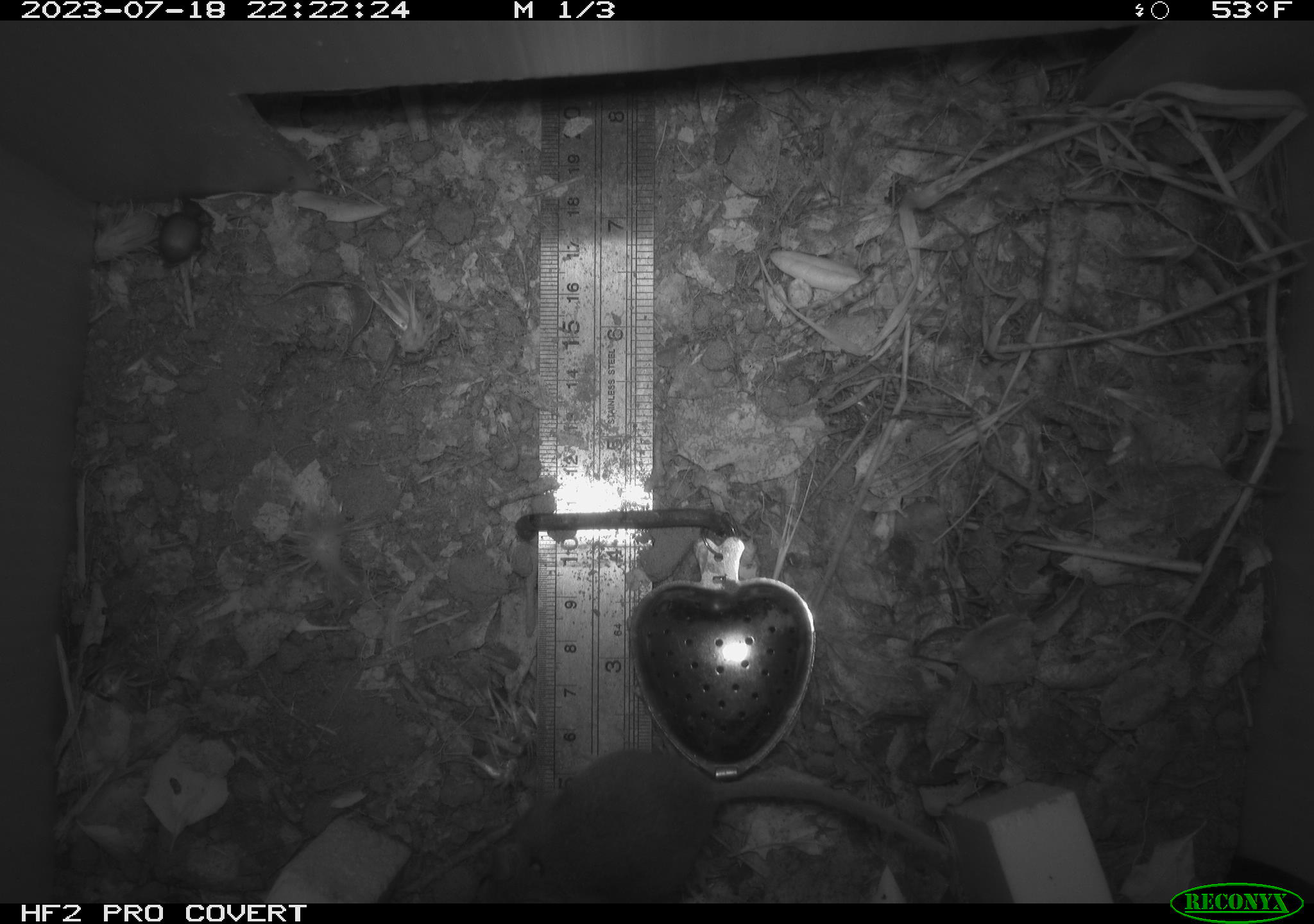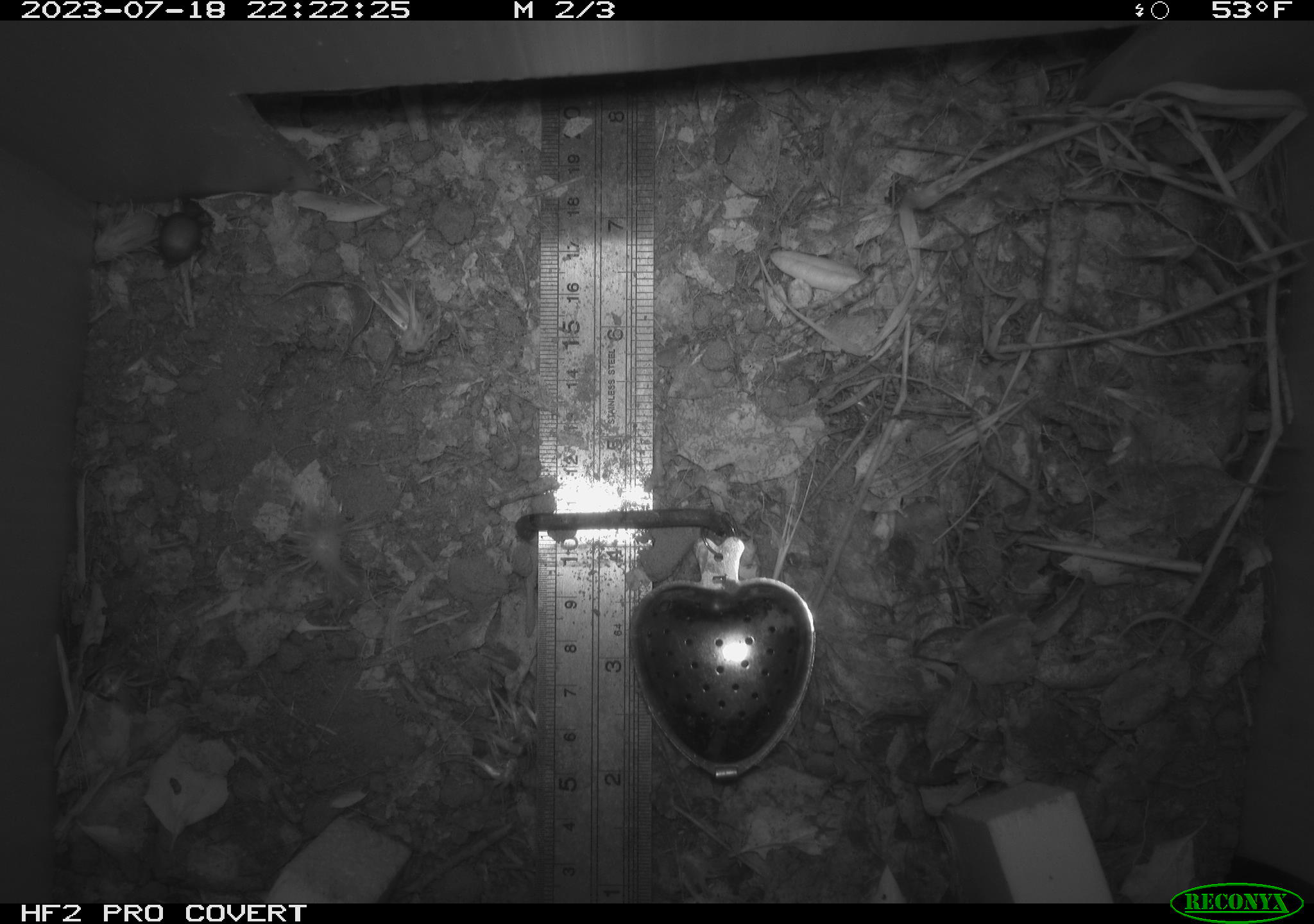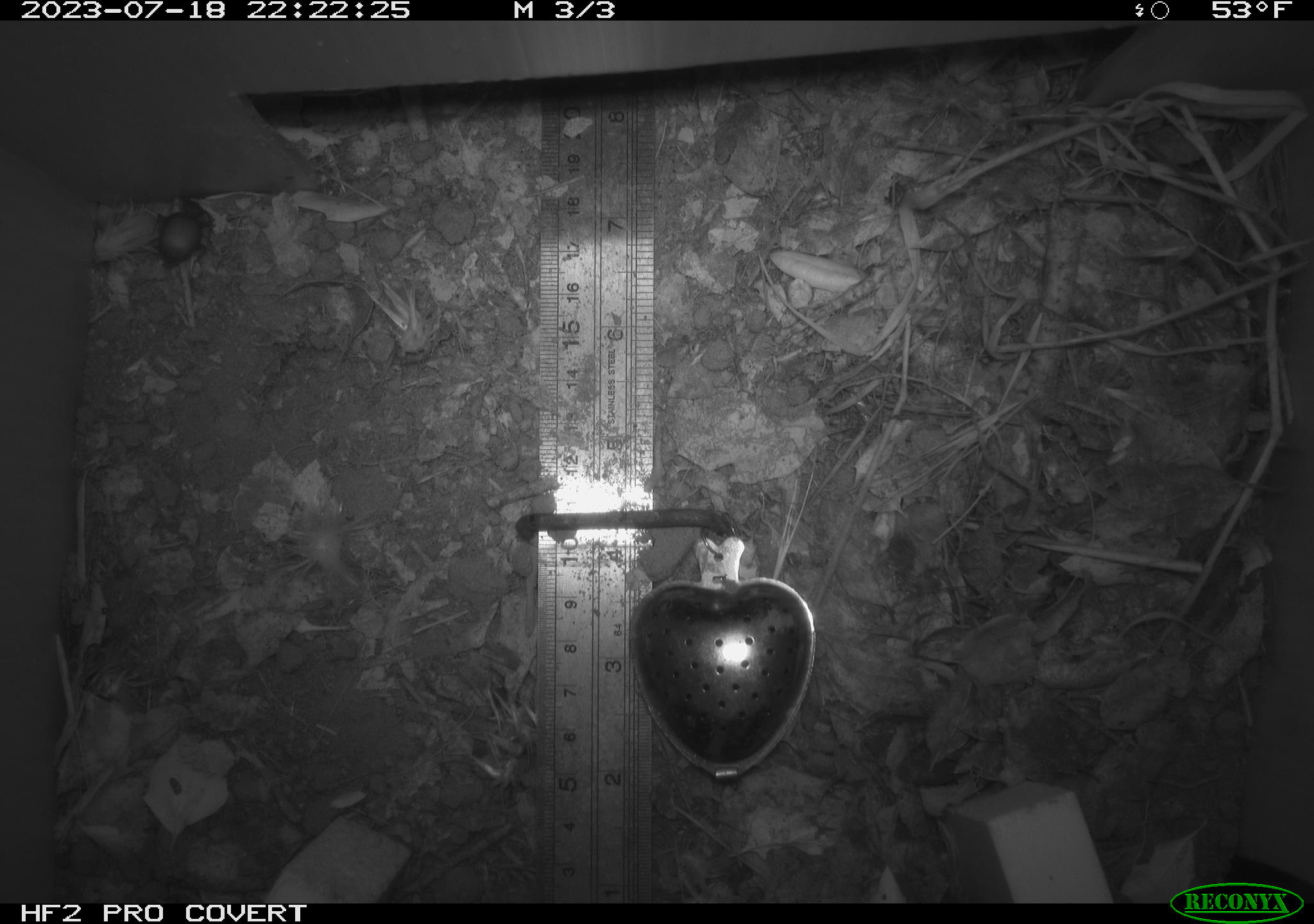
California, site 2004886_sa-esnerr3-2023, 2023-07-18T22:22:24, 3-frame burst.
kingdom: Animalia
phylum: Chordata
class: Mammalia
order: Rodentia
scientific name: Rodentia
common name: mouse species